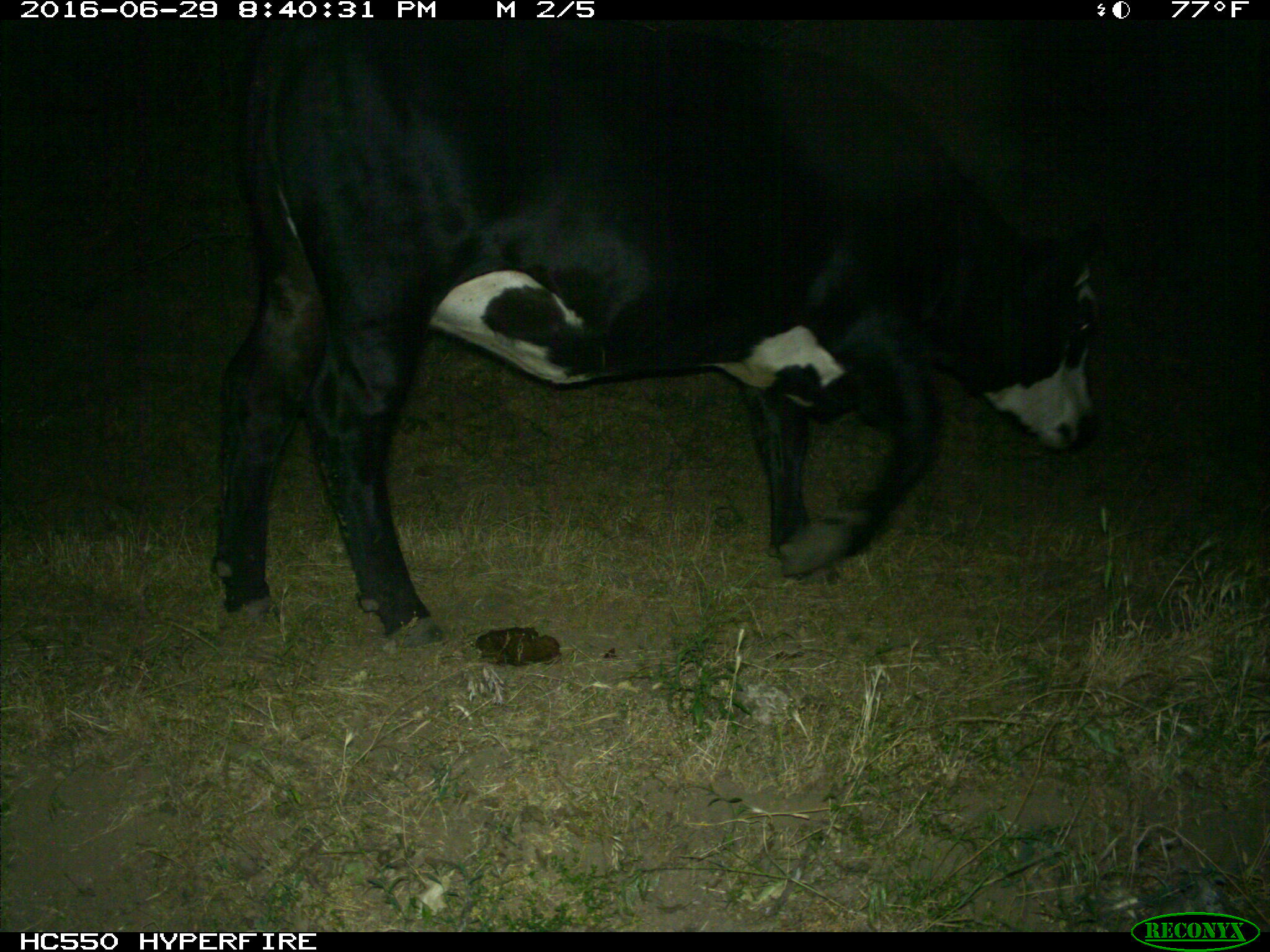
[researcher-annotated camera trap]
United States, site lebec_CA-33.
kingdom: Animalia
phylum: Chordata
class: Mammalia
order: Artiodactyla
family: Bovidae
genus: Bos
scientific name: Bos taurus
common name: domestic cow